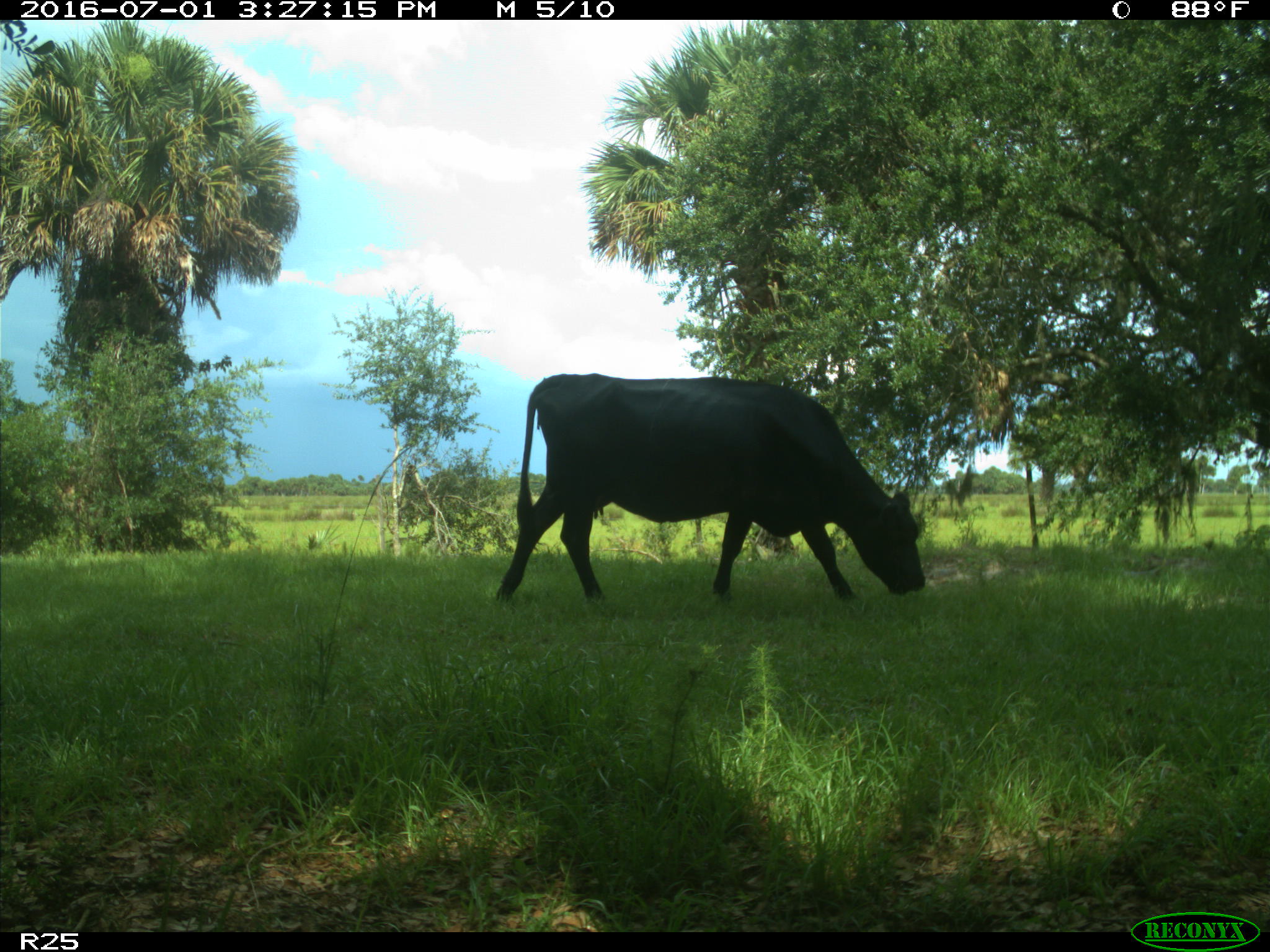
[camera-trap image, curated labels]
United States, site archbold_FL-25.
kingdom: Animalia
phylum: Chordata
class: Mammalia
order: Artiodactyla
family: Bovidae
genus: Bos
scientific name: Bos taurus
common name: domestic cow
Bos taurus (domestic cow).